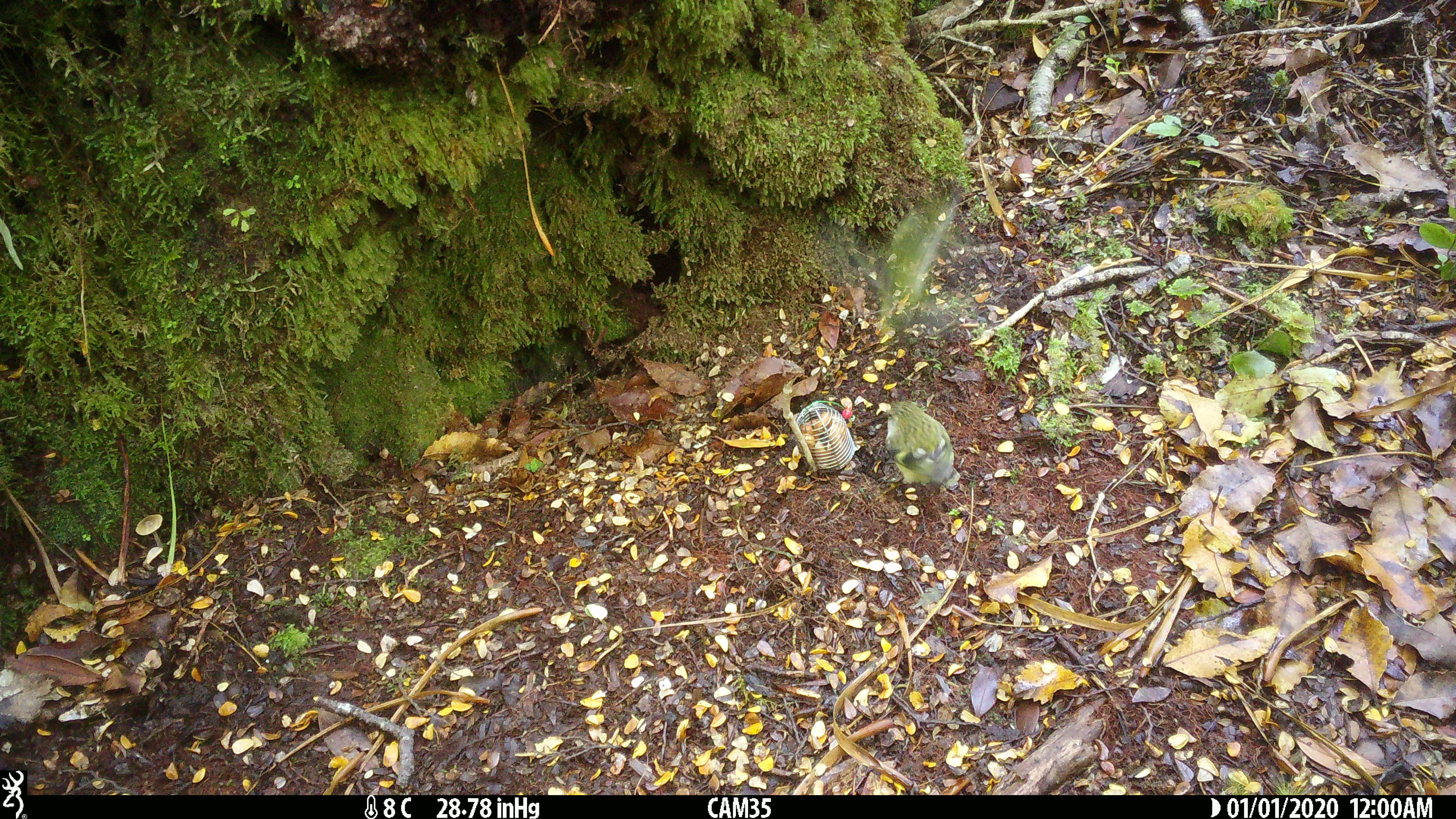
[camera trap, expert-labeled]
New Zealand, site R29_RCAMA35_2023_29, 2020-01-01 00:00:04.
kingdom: Animalia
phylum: Chordata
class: Aves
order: Passeriformes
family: Acanthisittidae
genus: Acanthisitta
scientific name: Acanthisitta chloris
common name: rifleman